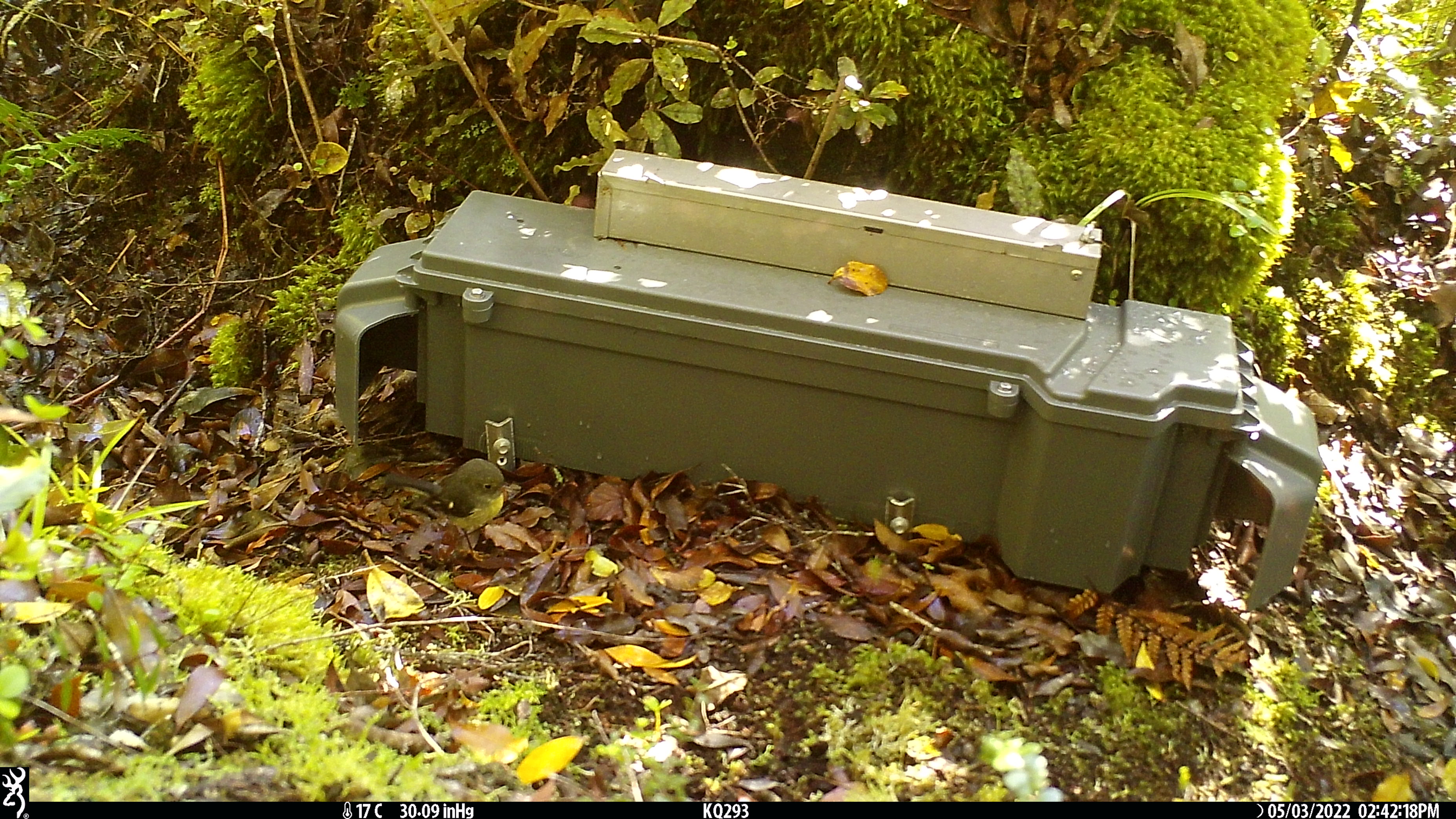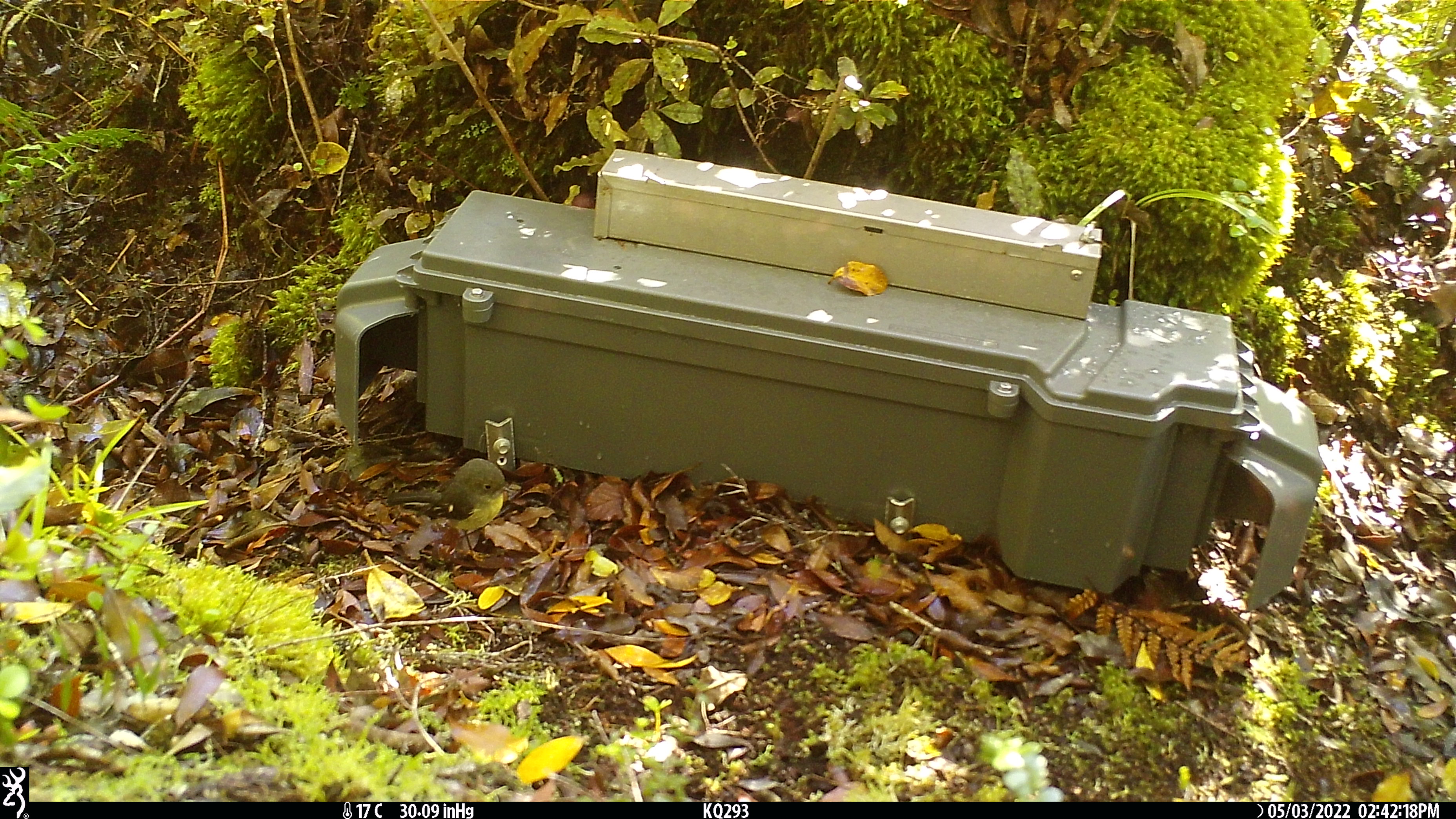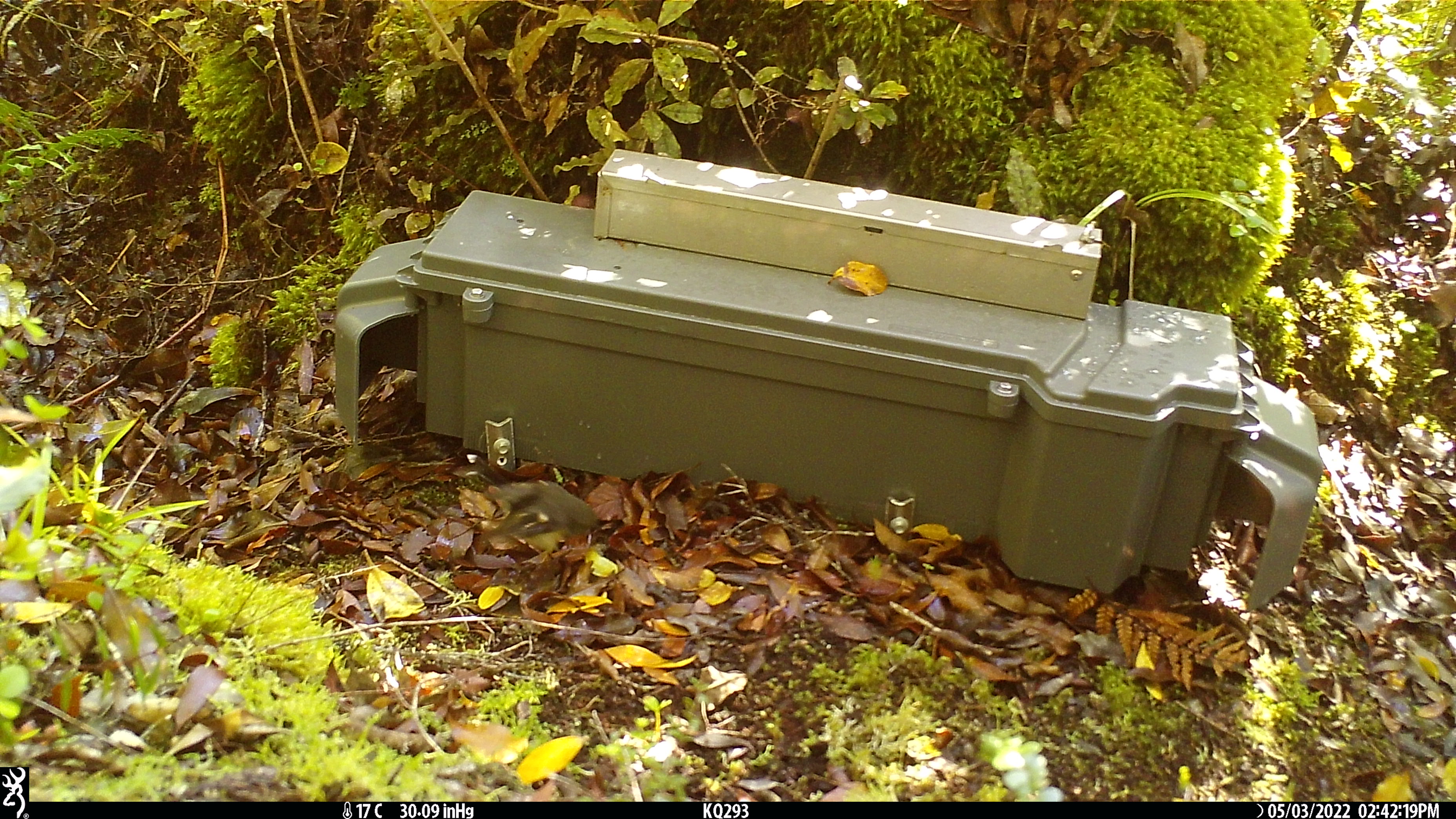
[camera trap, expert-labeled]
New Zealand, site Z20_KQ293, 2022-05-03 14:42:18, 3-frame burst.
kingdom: Animalia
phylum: Chordata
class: Aves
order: Passeriformes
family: Petroicidae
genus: Petroica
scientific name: Petroica macrocephala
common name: tomtit